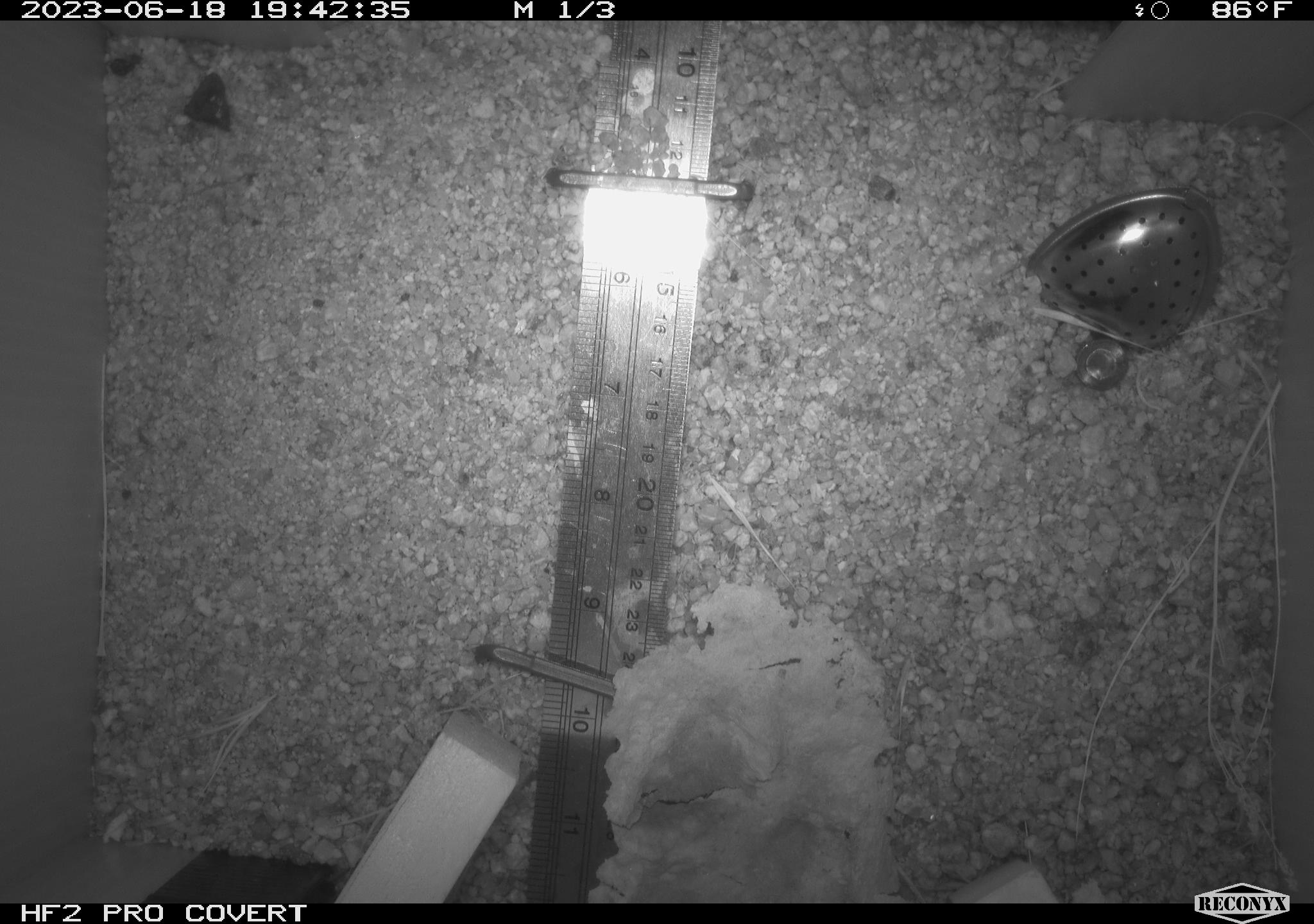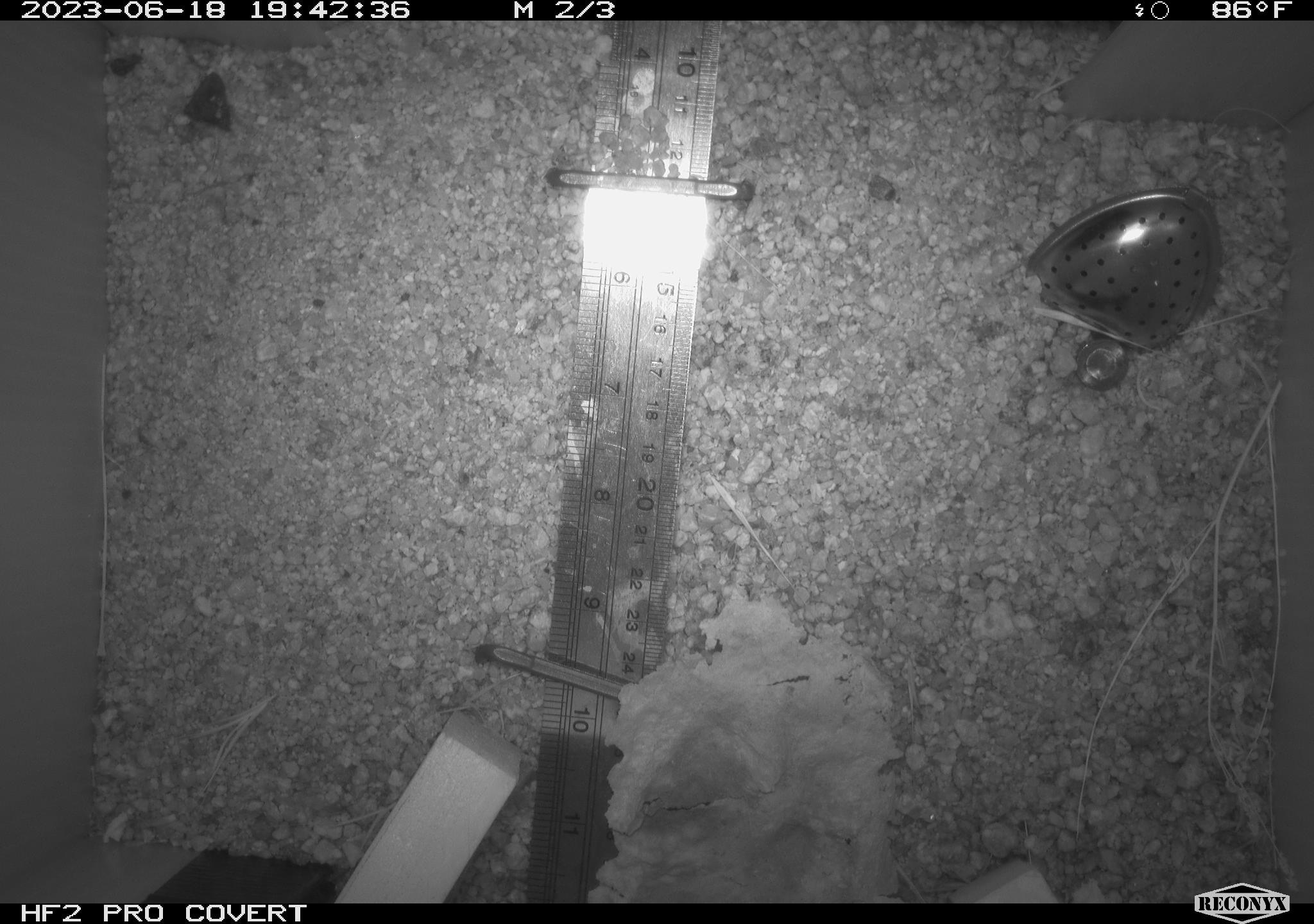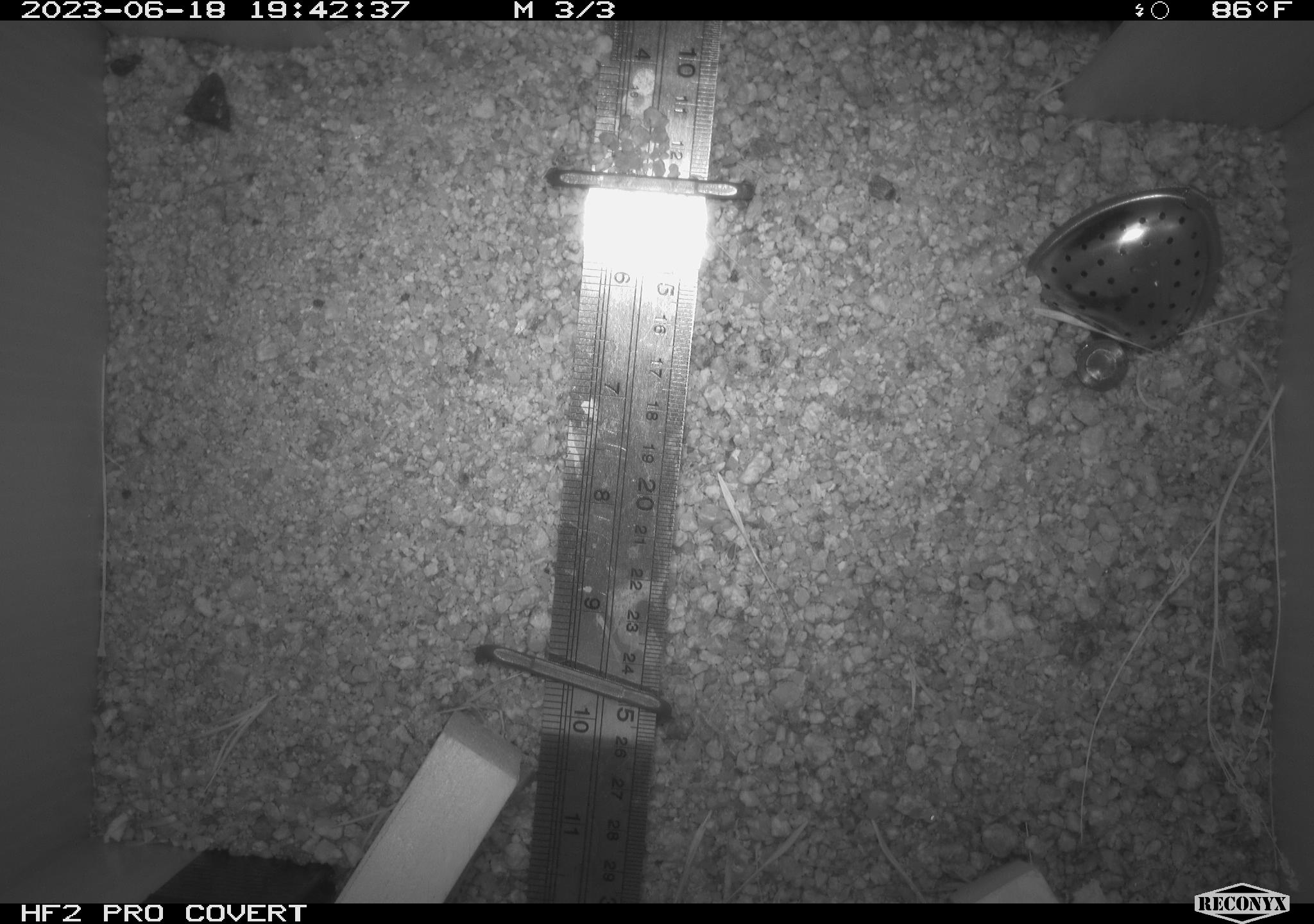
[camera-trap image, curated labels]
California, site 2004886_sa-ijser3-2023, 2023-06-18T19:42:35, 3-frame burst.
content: unidentified animal